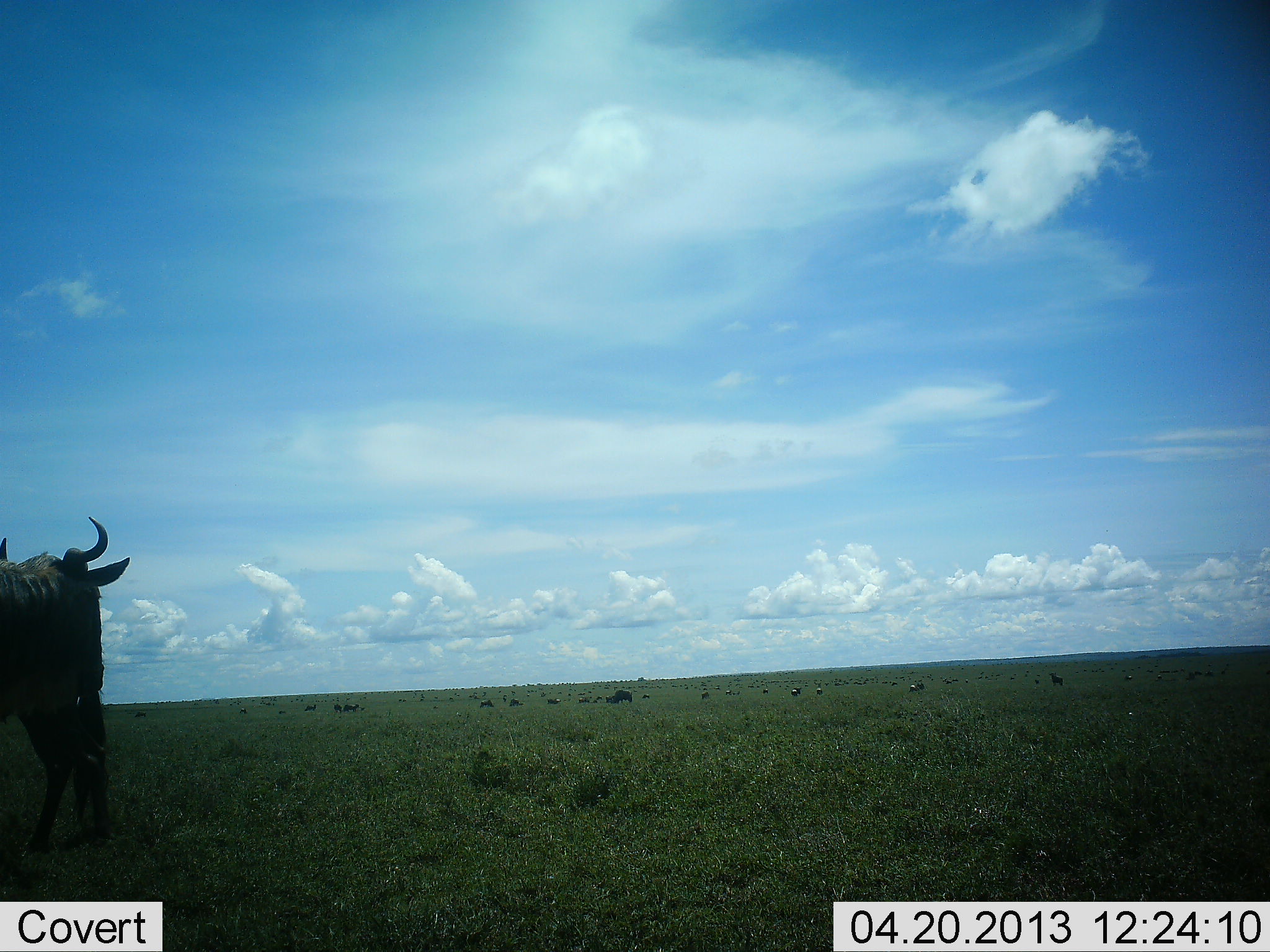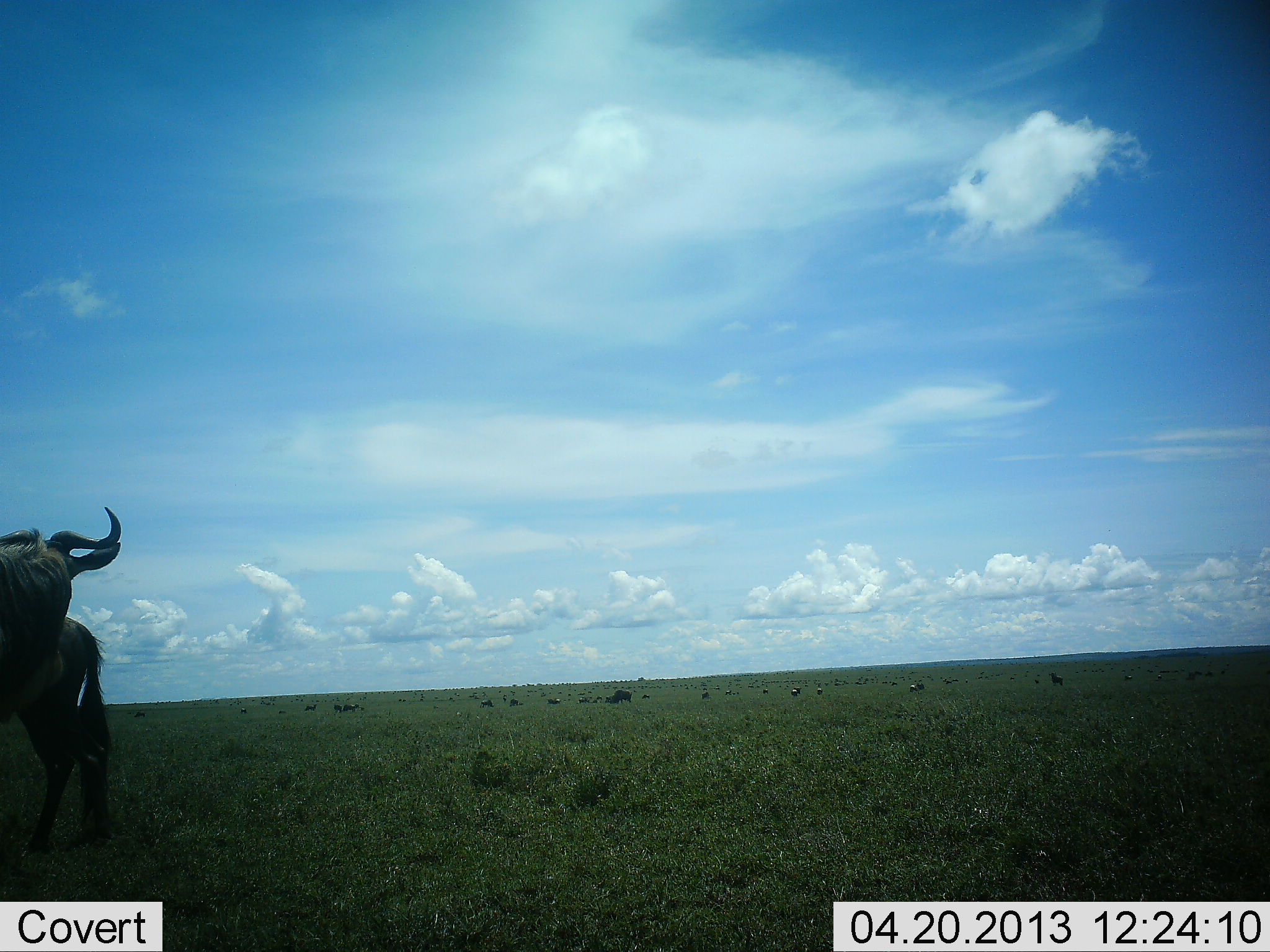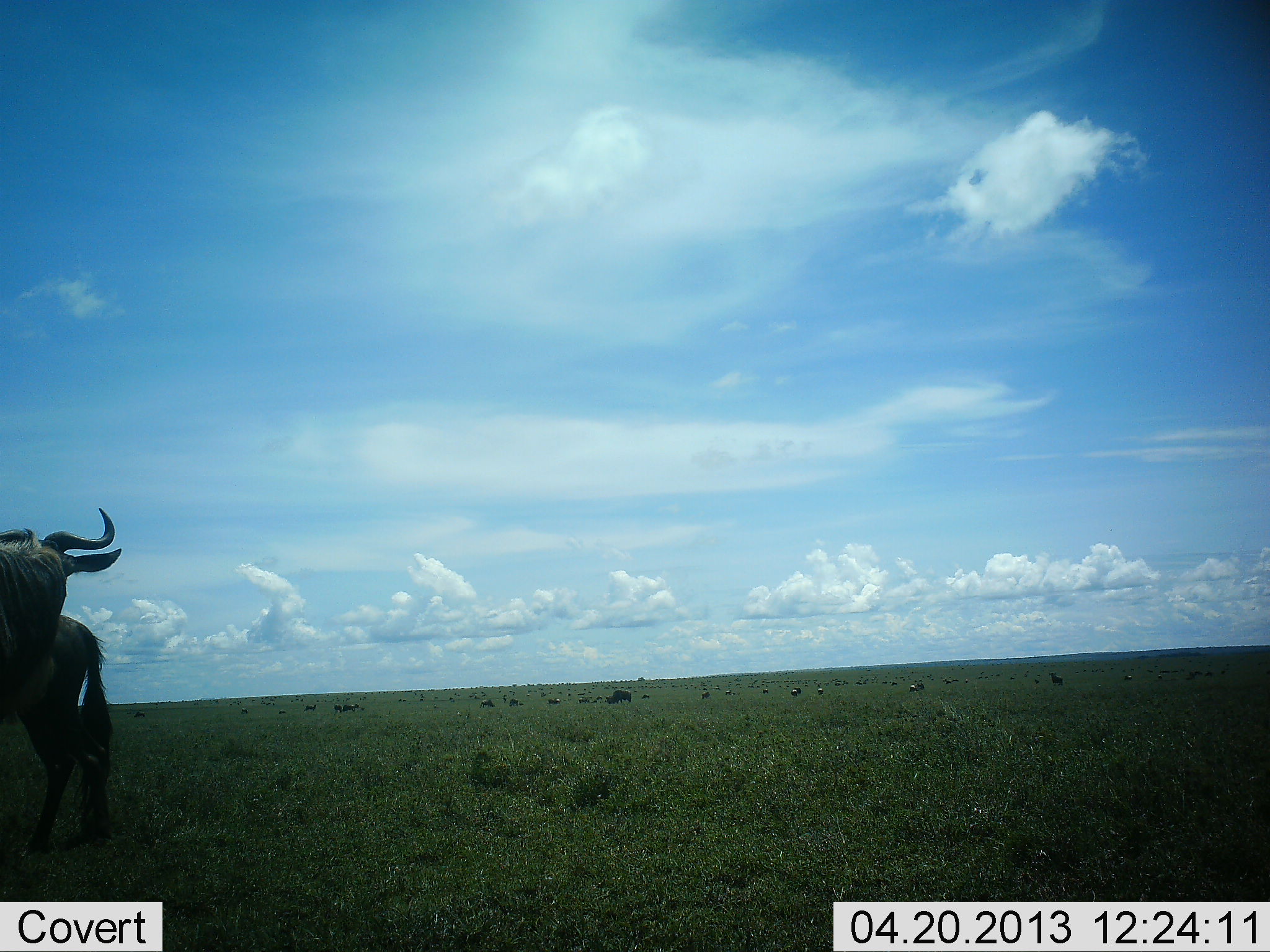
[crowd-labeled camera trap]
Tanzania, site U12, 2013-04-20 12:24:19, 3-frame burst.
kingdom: Animalia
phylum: Chordata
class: Mammalia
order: Artiodactyla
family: Bovidae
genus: Connochaetes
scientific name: Connochaetes taurinus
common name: blue wildebeest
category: wildebeest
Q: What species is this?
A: Wildebeest (blue wildebeest) (Connochaetes taurinus).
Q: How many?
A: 2.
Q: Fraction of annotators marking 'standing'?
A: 95%.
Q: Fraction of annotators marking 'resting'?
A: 5%.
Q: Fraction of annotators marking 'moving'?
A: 11%.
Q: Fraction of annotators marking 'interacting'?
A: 5%.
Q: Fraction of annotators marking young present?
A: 0%.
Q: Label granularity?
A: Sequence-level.